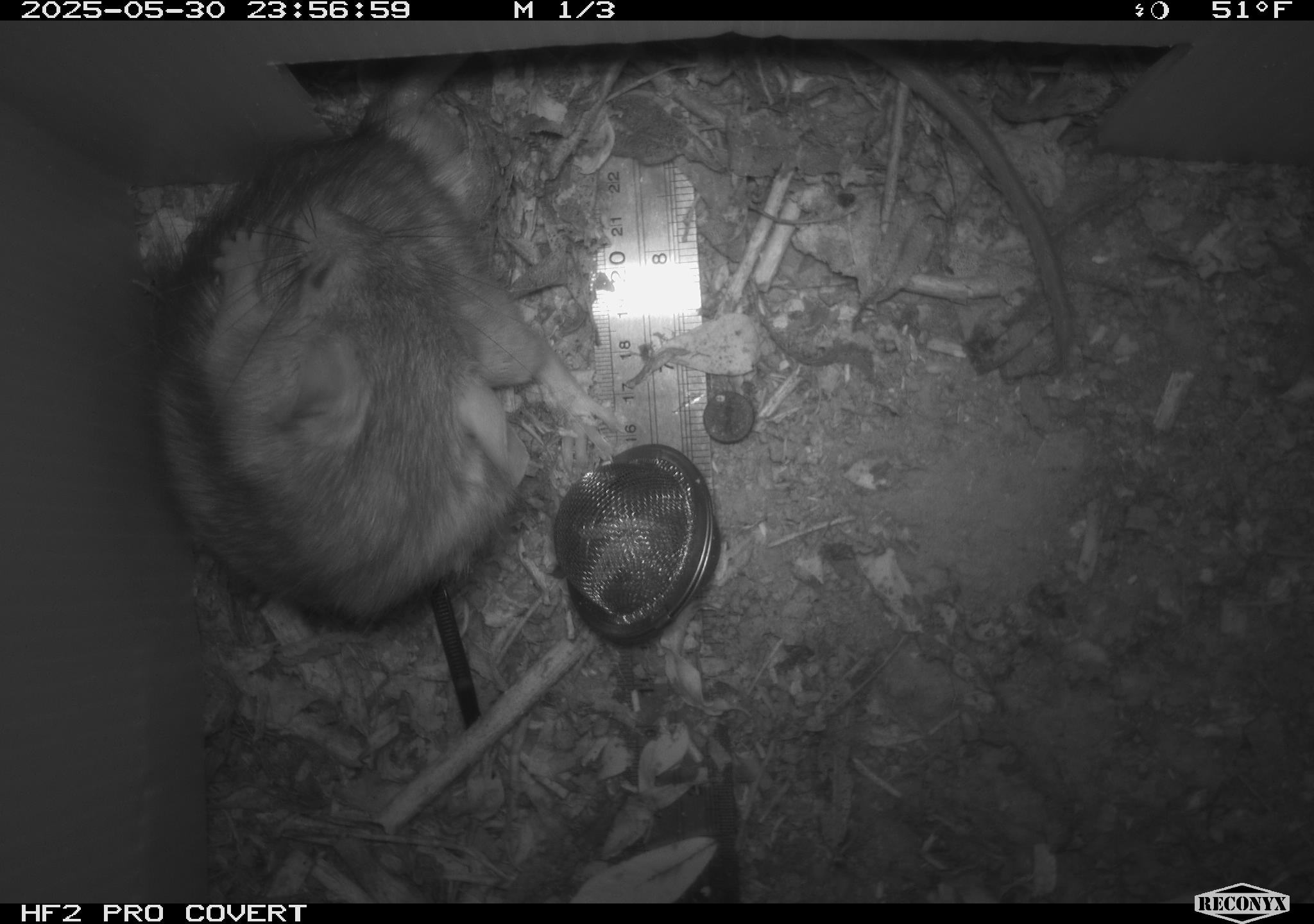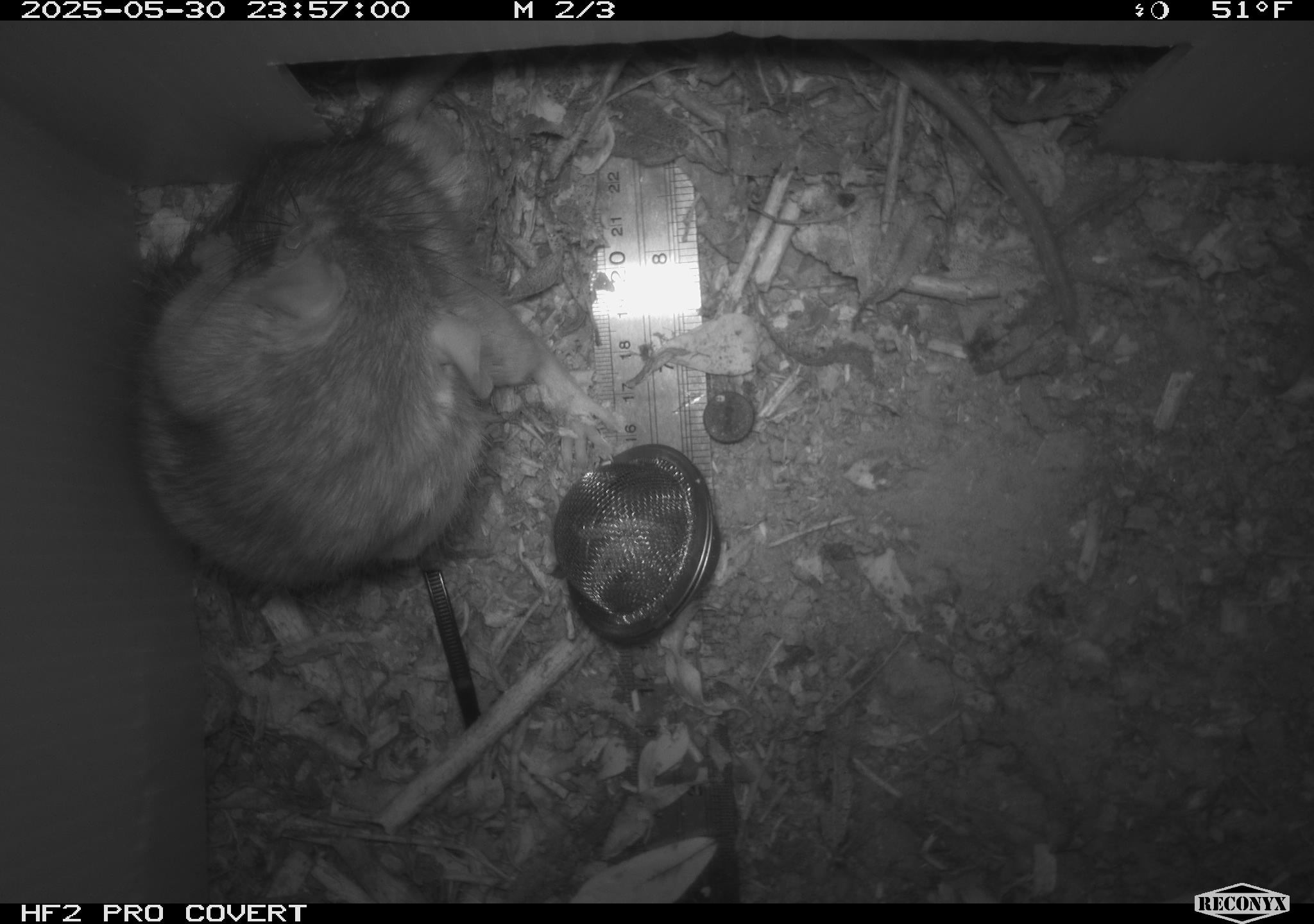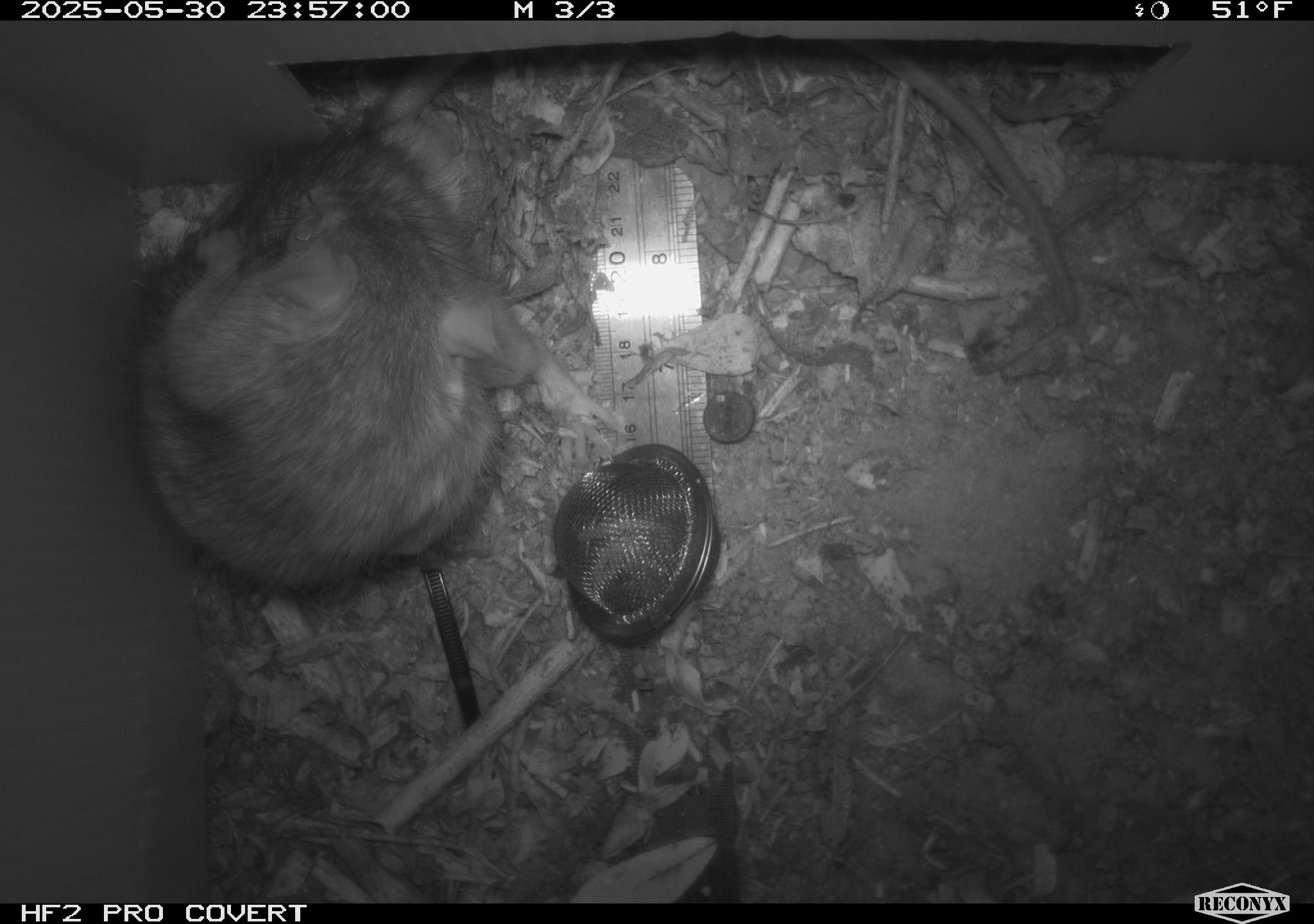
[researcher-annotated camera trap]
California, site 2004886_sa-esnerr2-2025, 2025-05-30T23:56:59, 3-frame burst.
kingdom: Animalia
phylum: Chordata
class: Mammalia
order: Rodentia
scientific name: Rodentia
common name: rodent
Rodent (Rodentia).